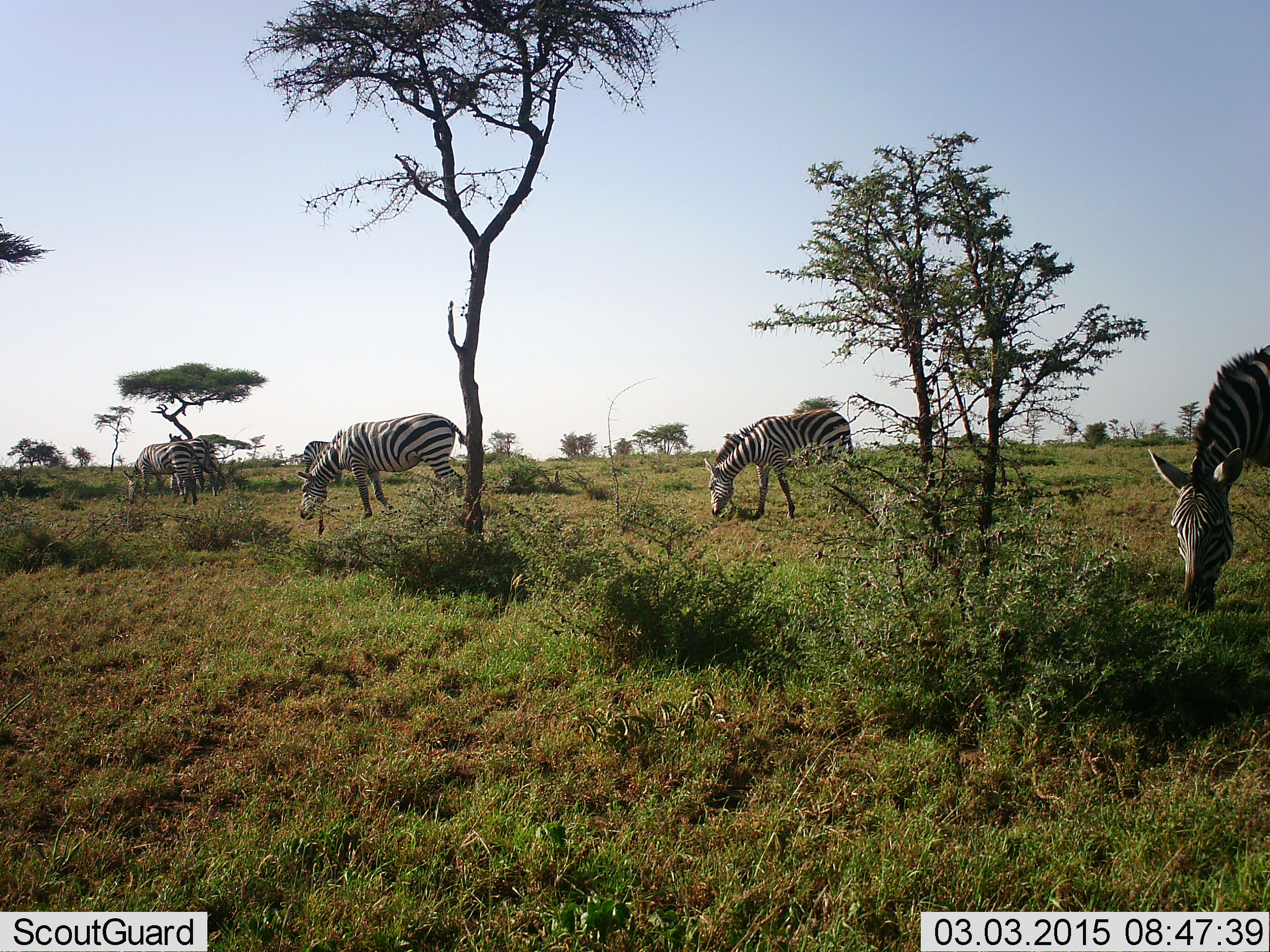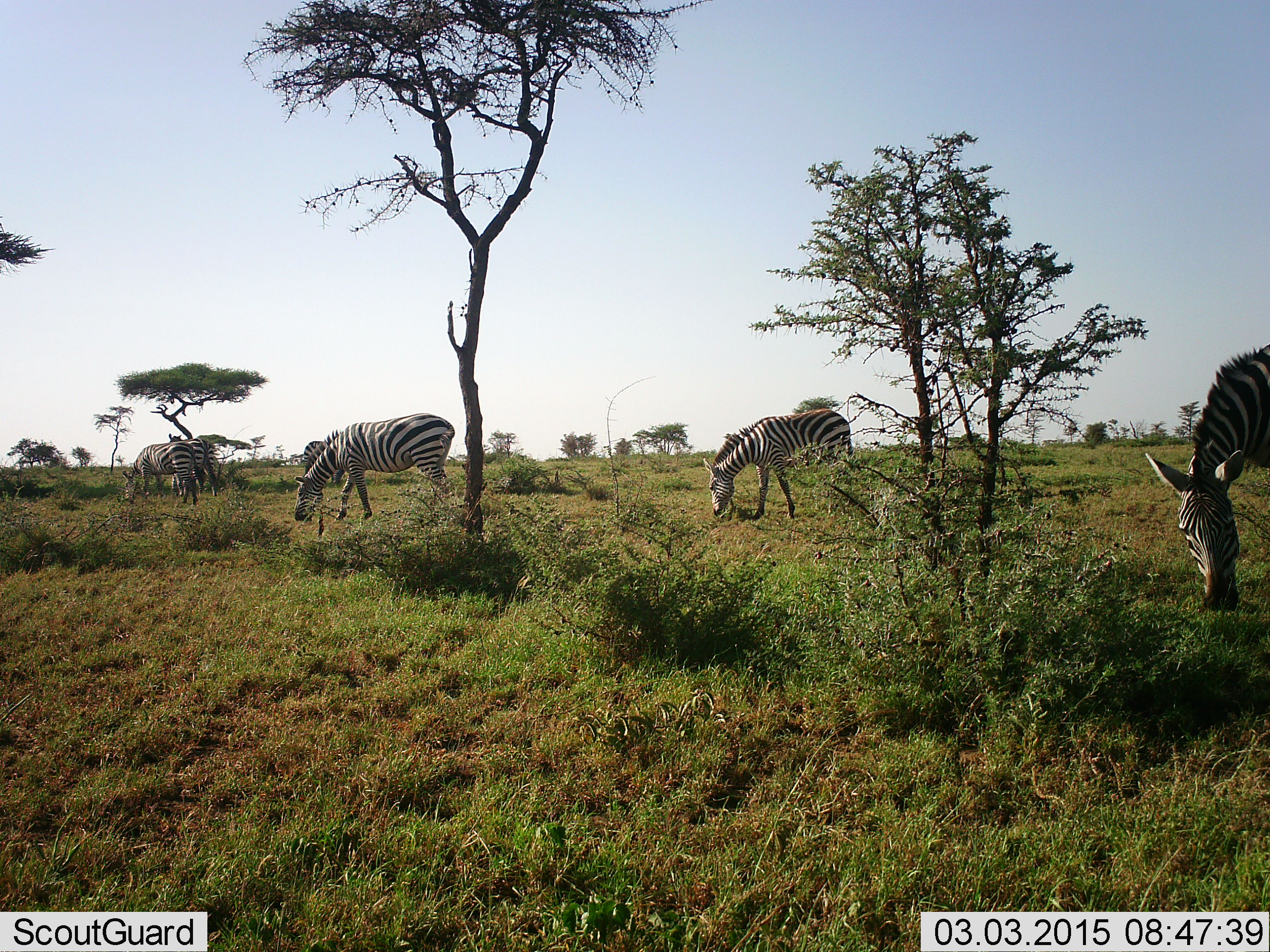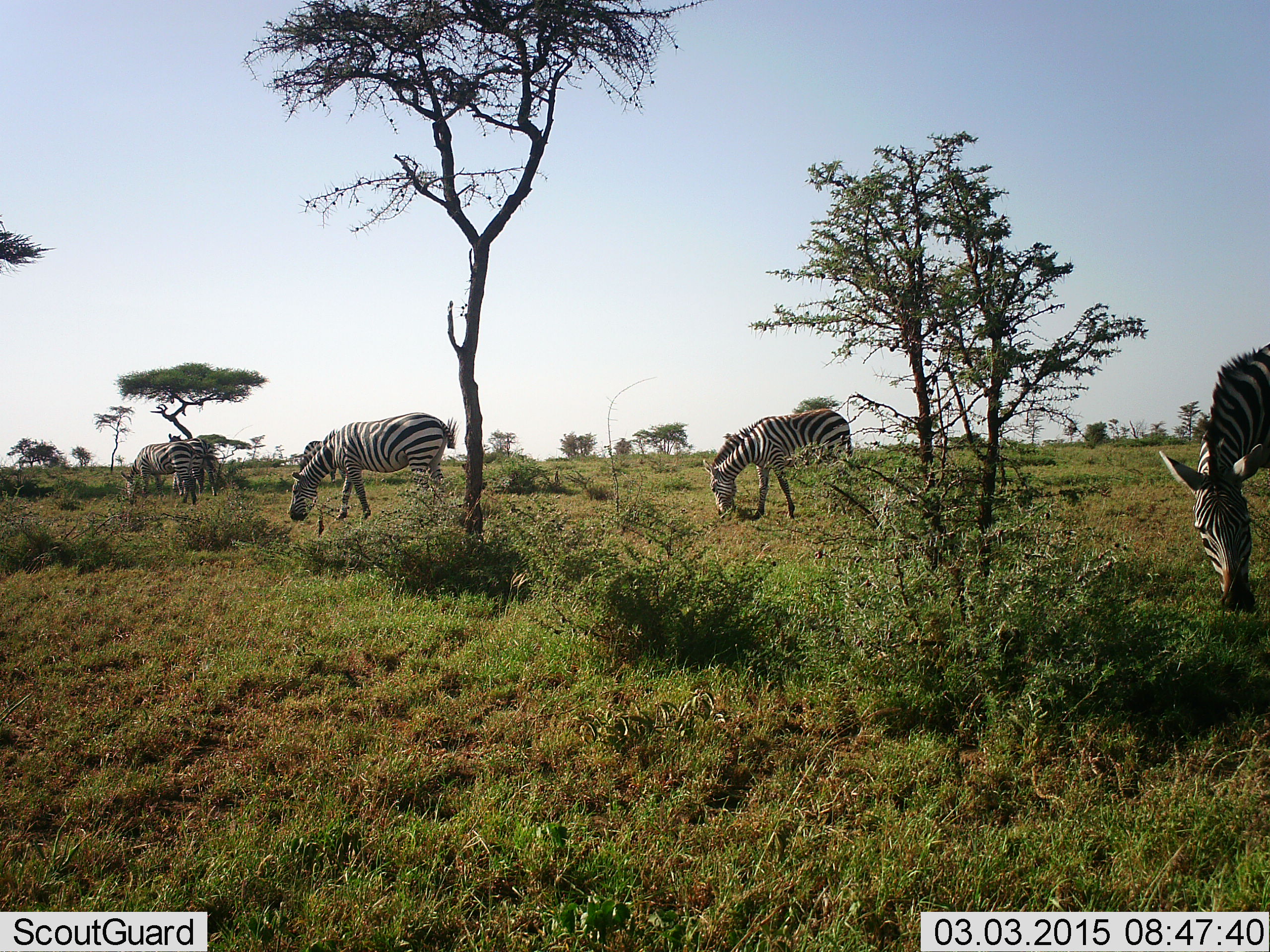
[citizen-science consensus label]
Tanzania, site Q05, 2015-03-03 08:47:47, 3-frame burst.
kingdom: Animalia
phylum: Chordata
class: Mammalia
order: Perissodactyla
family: Equidae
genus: Equus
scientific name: Equus quagga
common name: plains zebra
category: zebra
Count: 5.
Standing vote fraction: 10%.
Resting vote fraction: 0%.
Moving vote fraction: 10%.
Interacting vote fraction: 0%.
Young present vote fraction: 0%.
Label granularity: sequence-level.